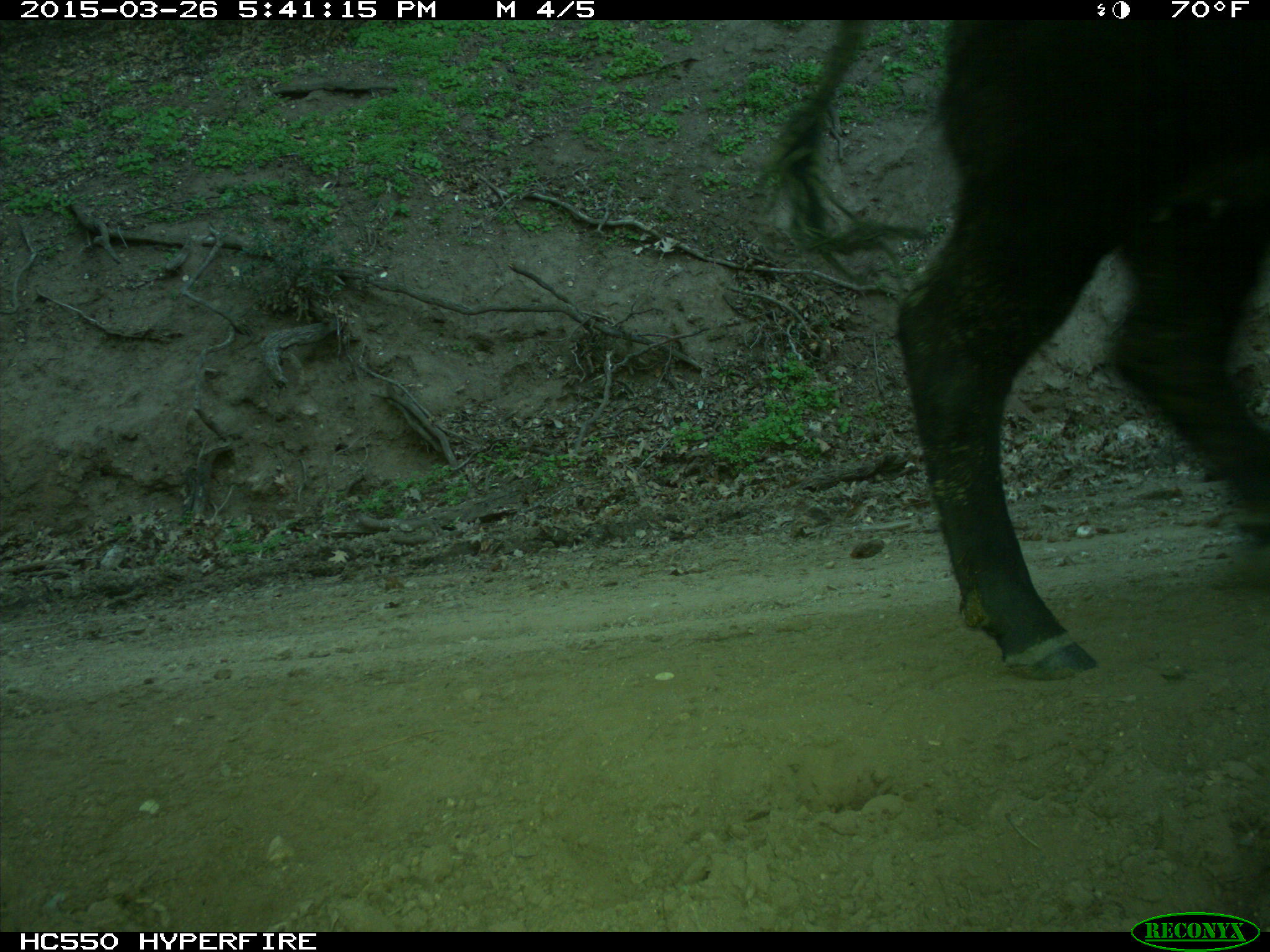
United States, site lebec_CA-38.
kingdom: Animalia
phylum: Chordata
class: Mammalia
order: Artiodactyla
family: Bovidae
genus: Bos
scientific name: Bos taurus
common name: domestic cow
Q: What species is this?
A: Bos taurus (domestic cow).